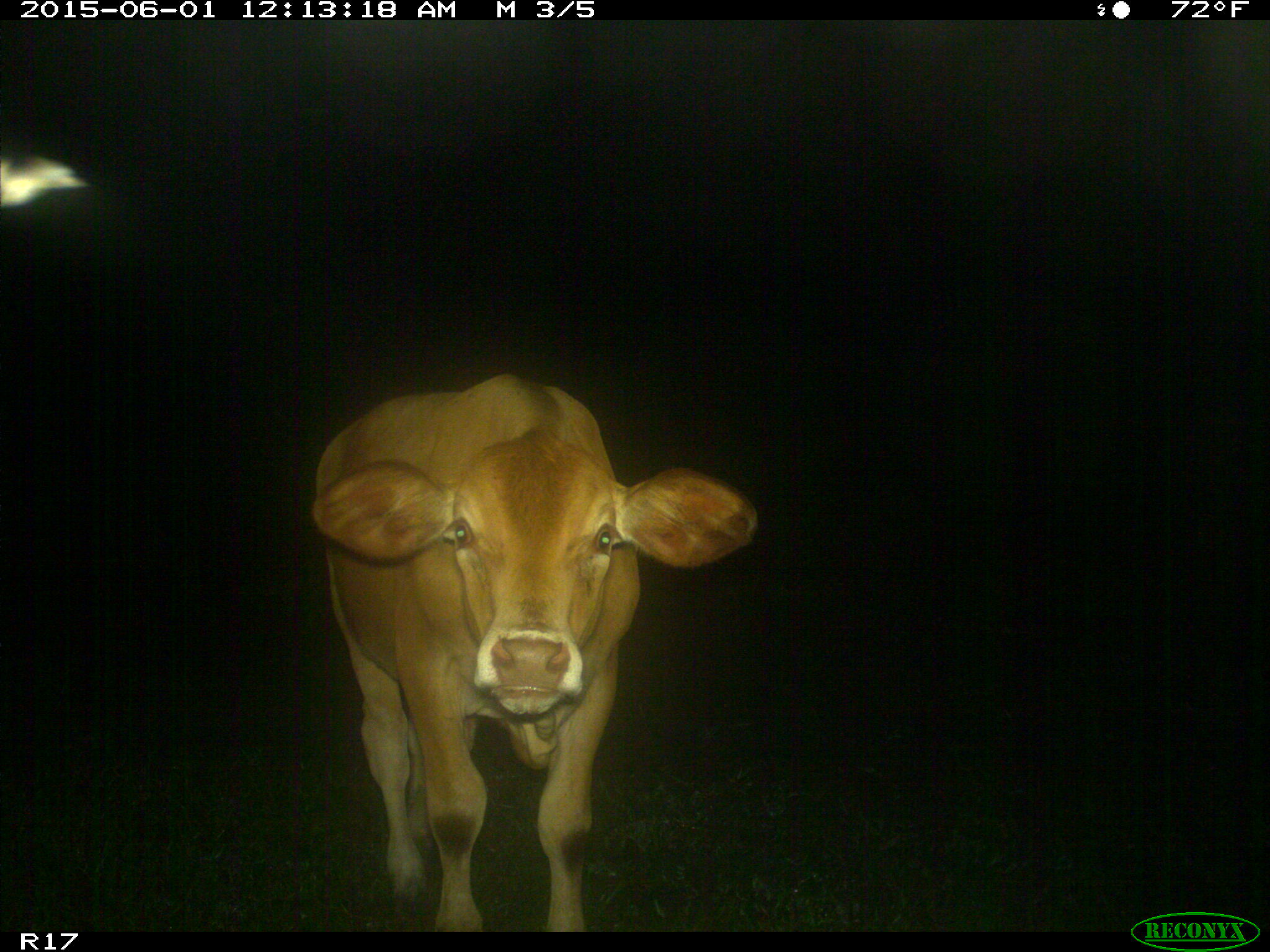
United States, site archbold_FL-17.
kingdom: Animalia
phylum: Chordata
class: Mammalia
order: Artiodactyla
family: Bovidae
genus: Bos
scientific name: Bos taurus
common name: domestic cow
Bos taurus (domestic cow).